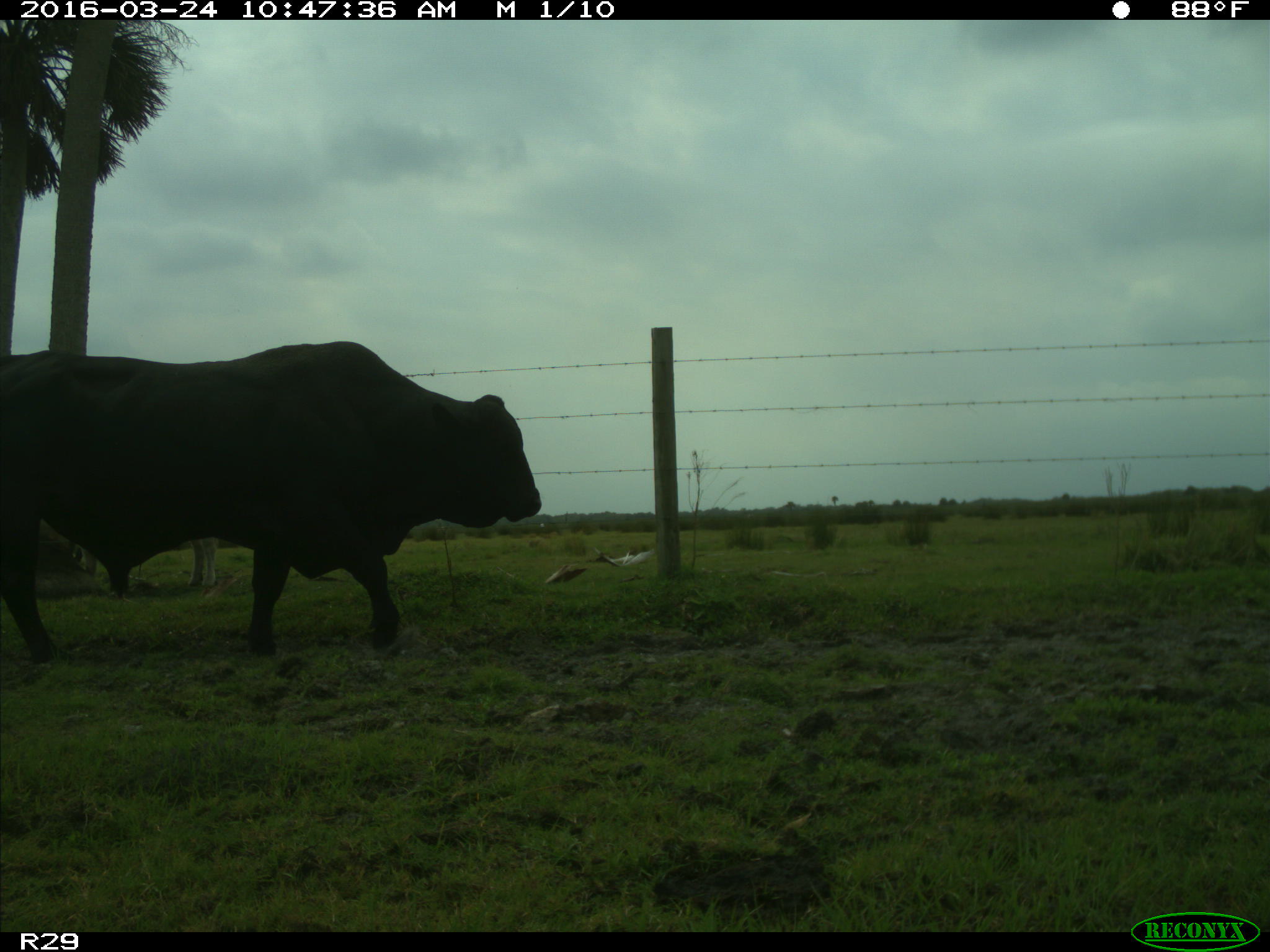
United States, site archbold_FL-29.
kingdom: Animalia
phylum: Chordata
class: Mammalia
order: Artiodactyla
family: Bovidae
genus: Bos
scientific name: Bos taurus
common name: domestic cow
Bos taurus (domestic cow).